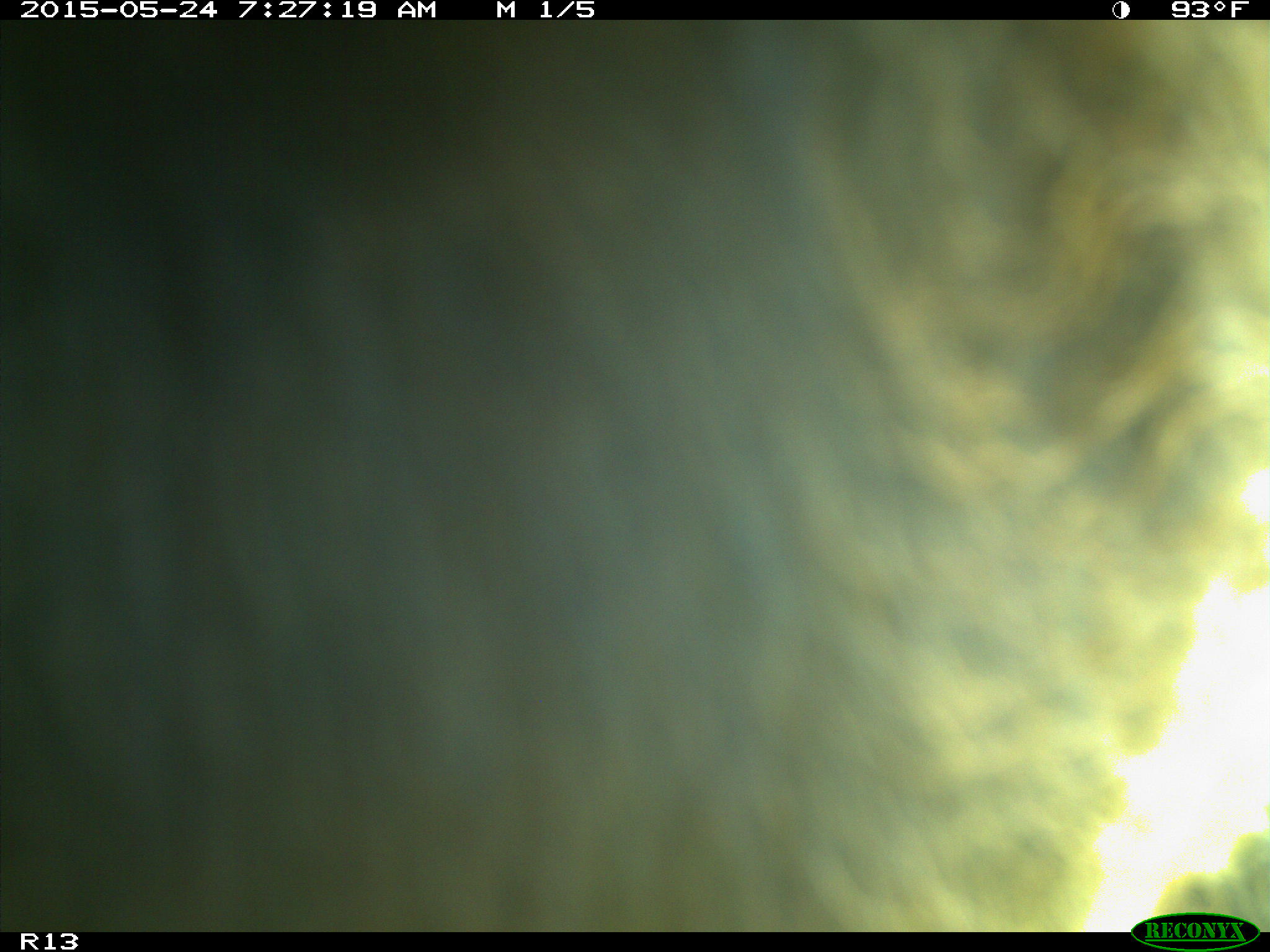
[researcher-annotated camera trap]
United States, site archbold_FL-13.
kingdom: Animalia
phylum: Chordata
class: Mammalia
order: Artiodactyla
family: Bovidae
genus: Bos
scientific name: Bos taurus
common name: domestic cow